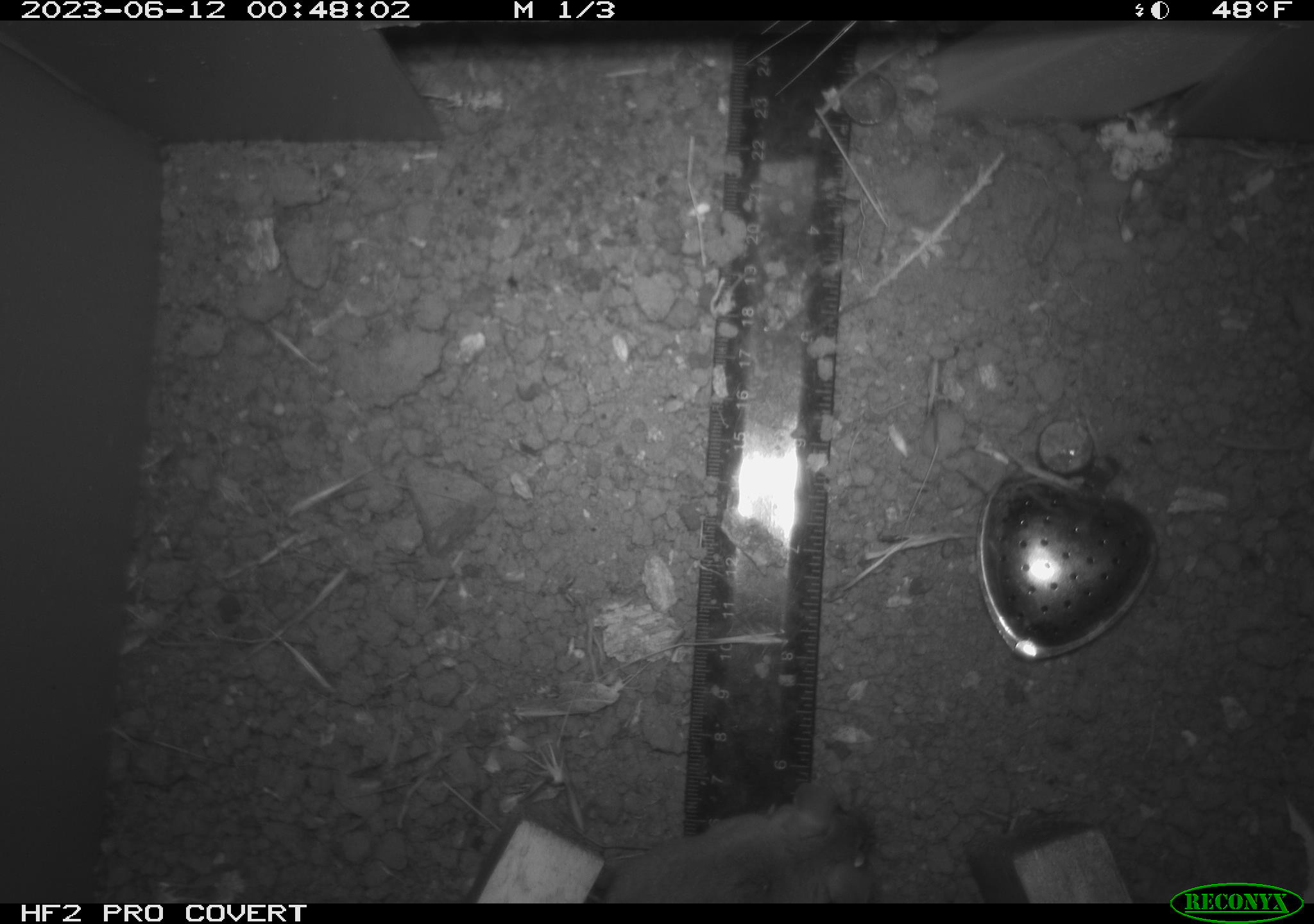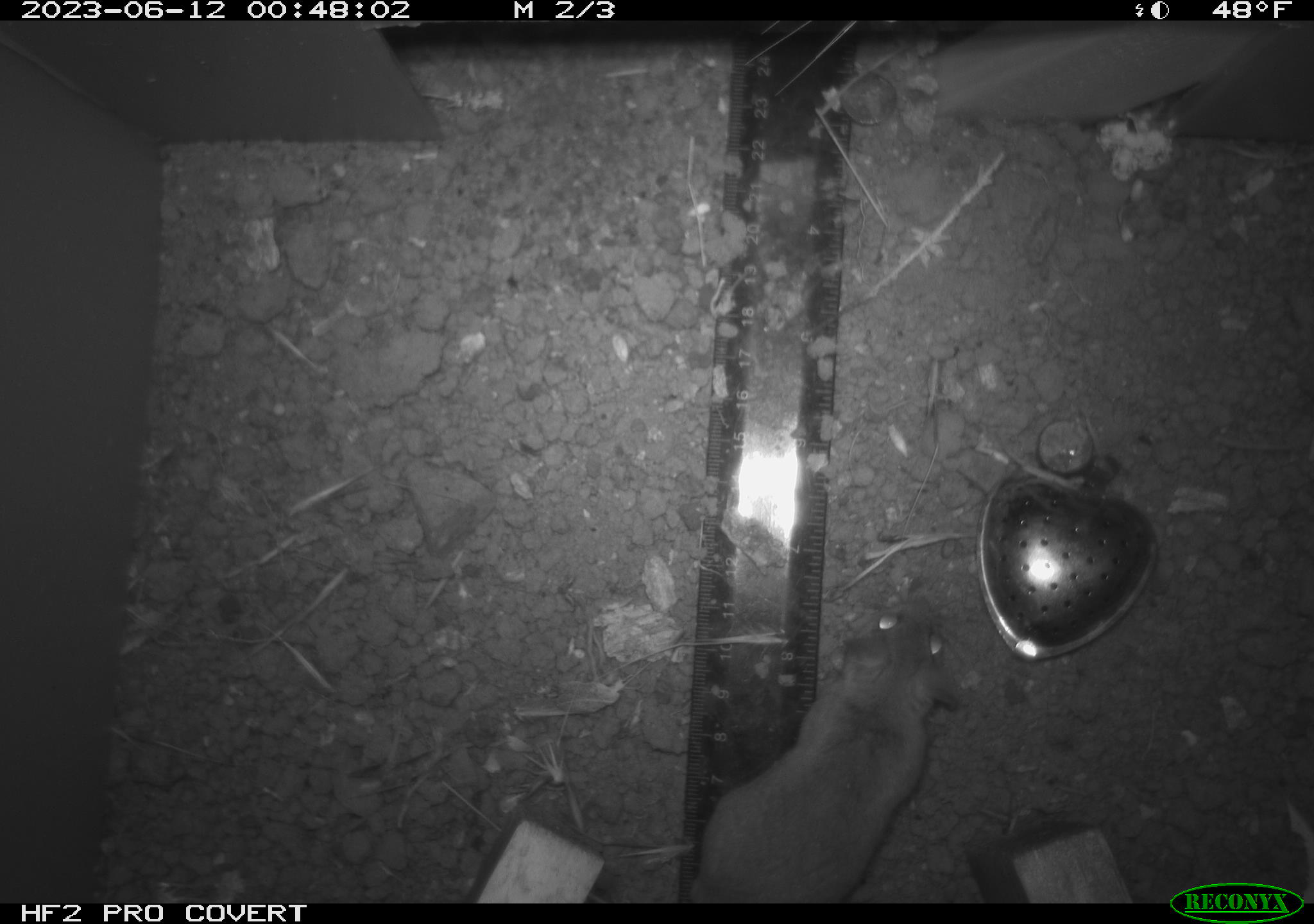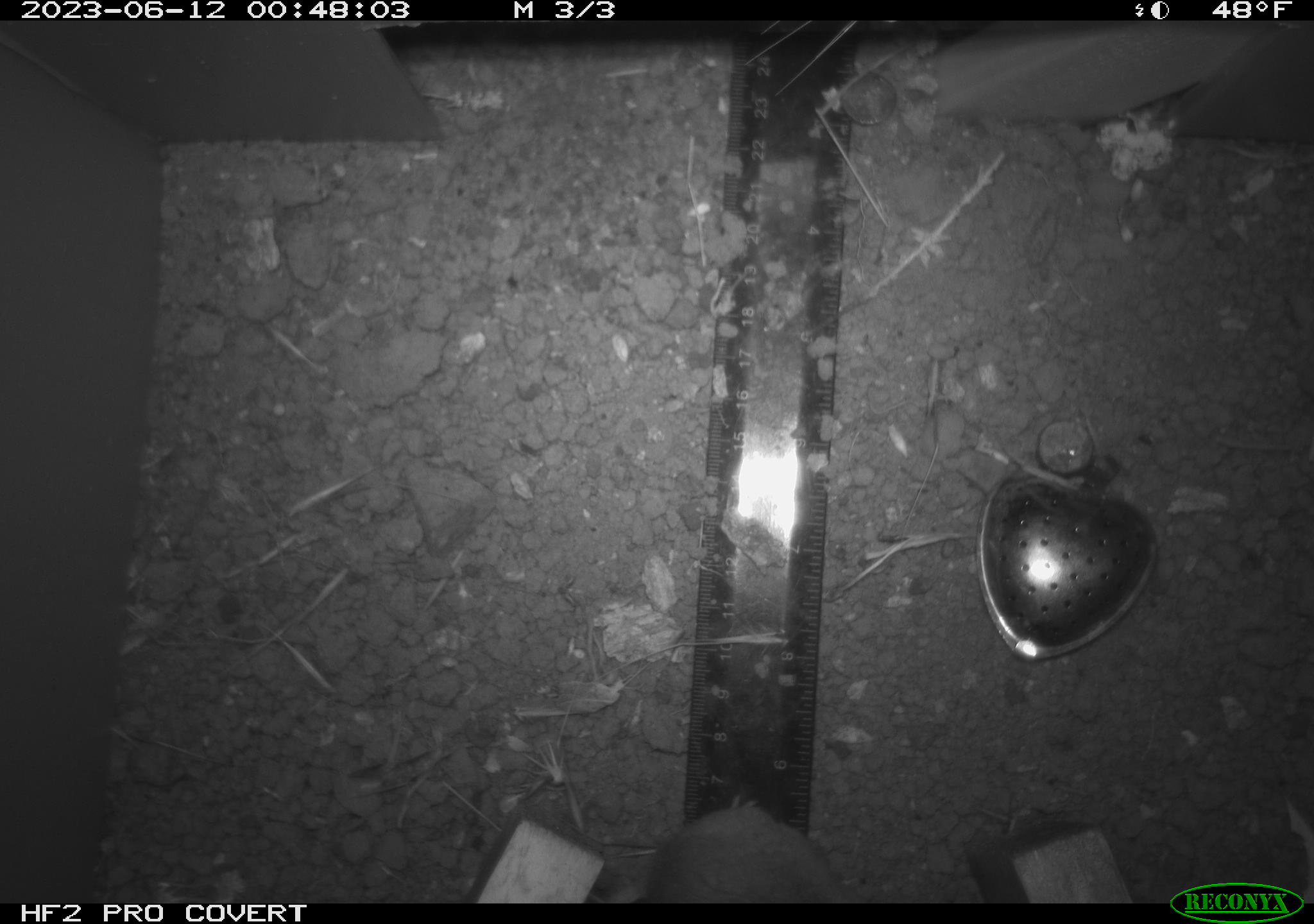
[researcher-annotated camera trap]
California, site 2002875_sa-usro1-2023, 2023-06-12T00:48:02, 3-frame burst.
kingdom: Animalia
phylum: Chordata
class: Mammalia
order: Rodentia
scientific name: Rodentia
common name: mouse species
Mouse species (Rodentia).